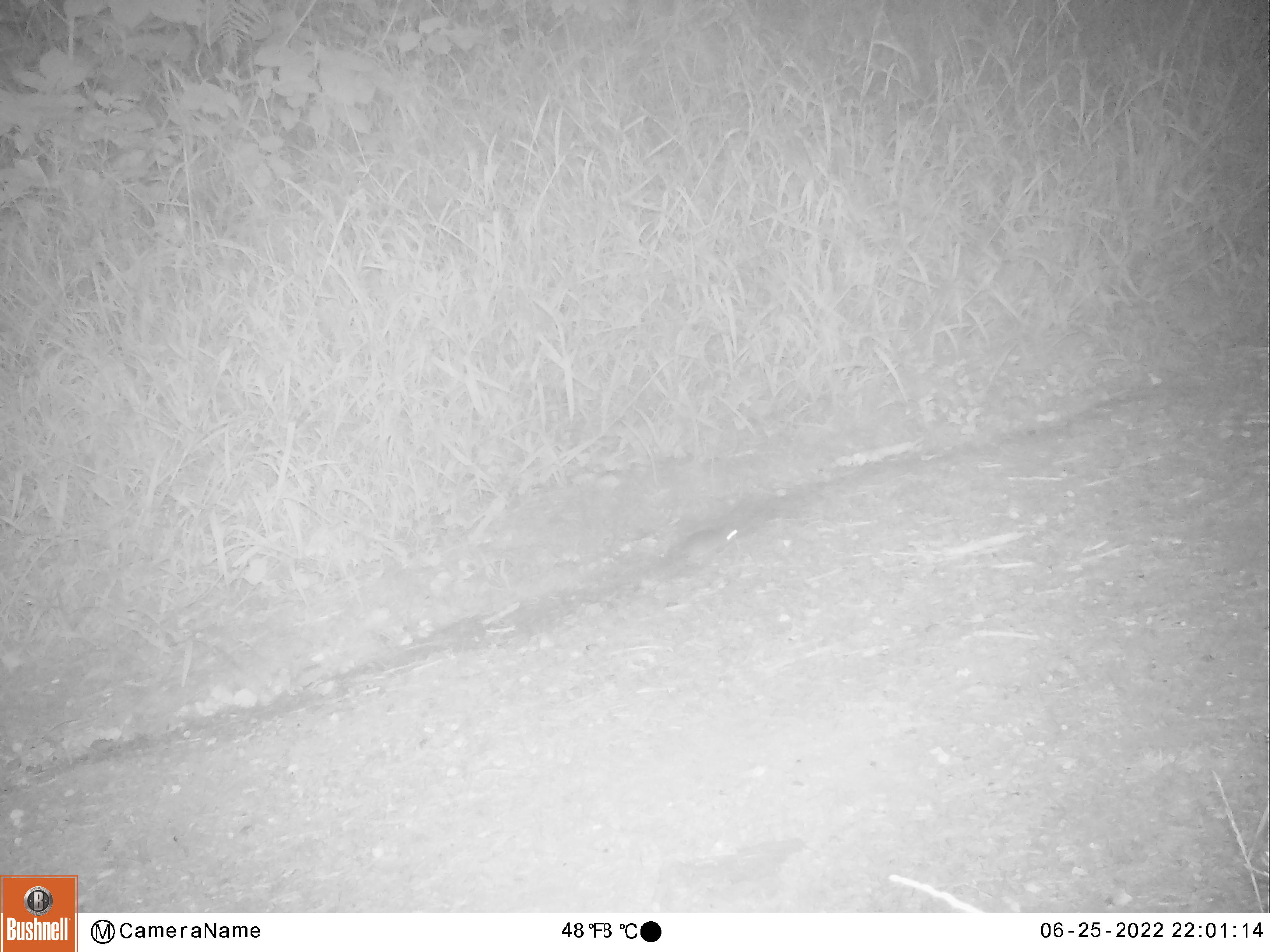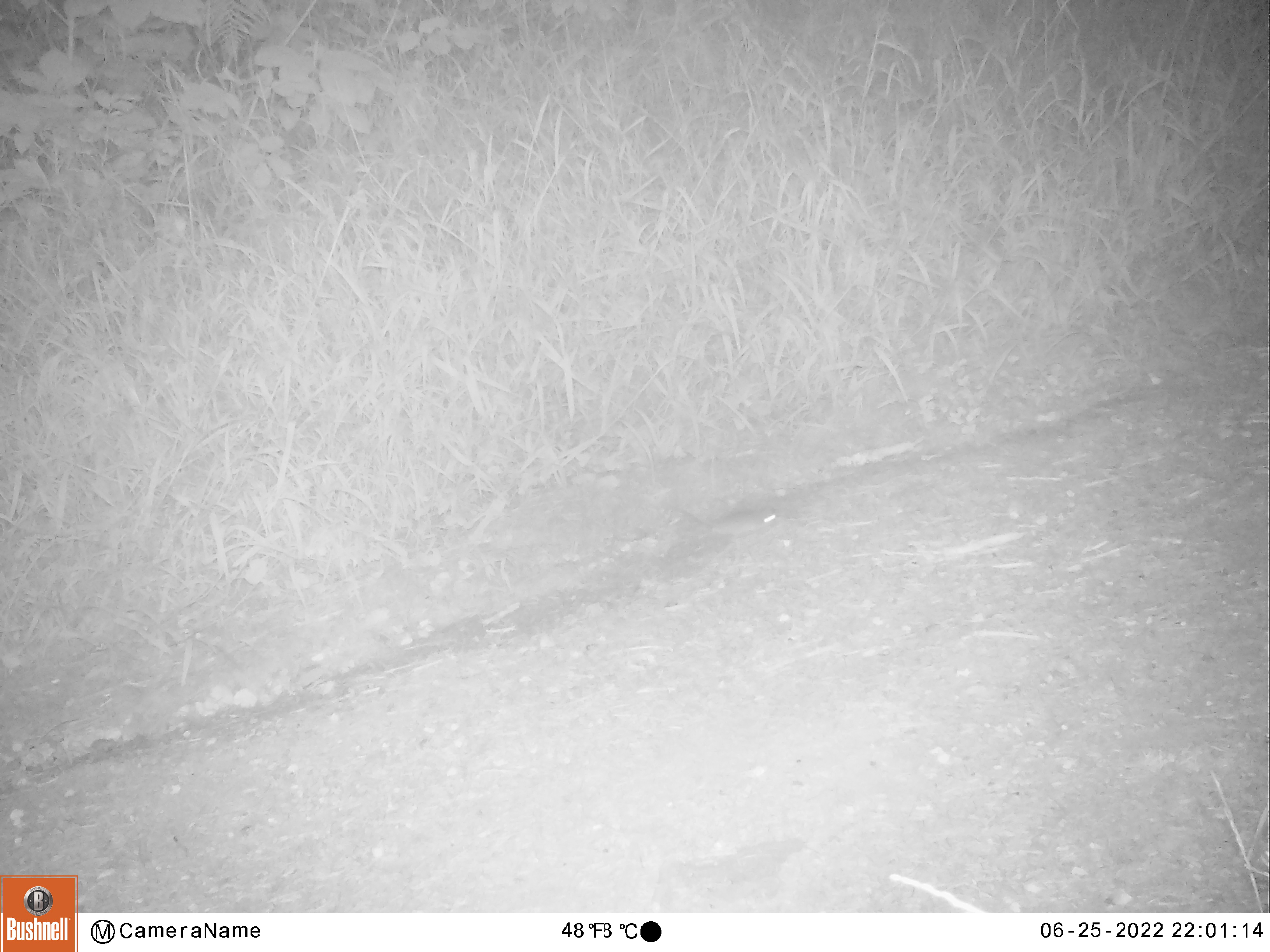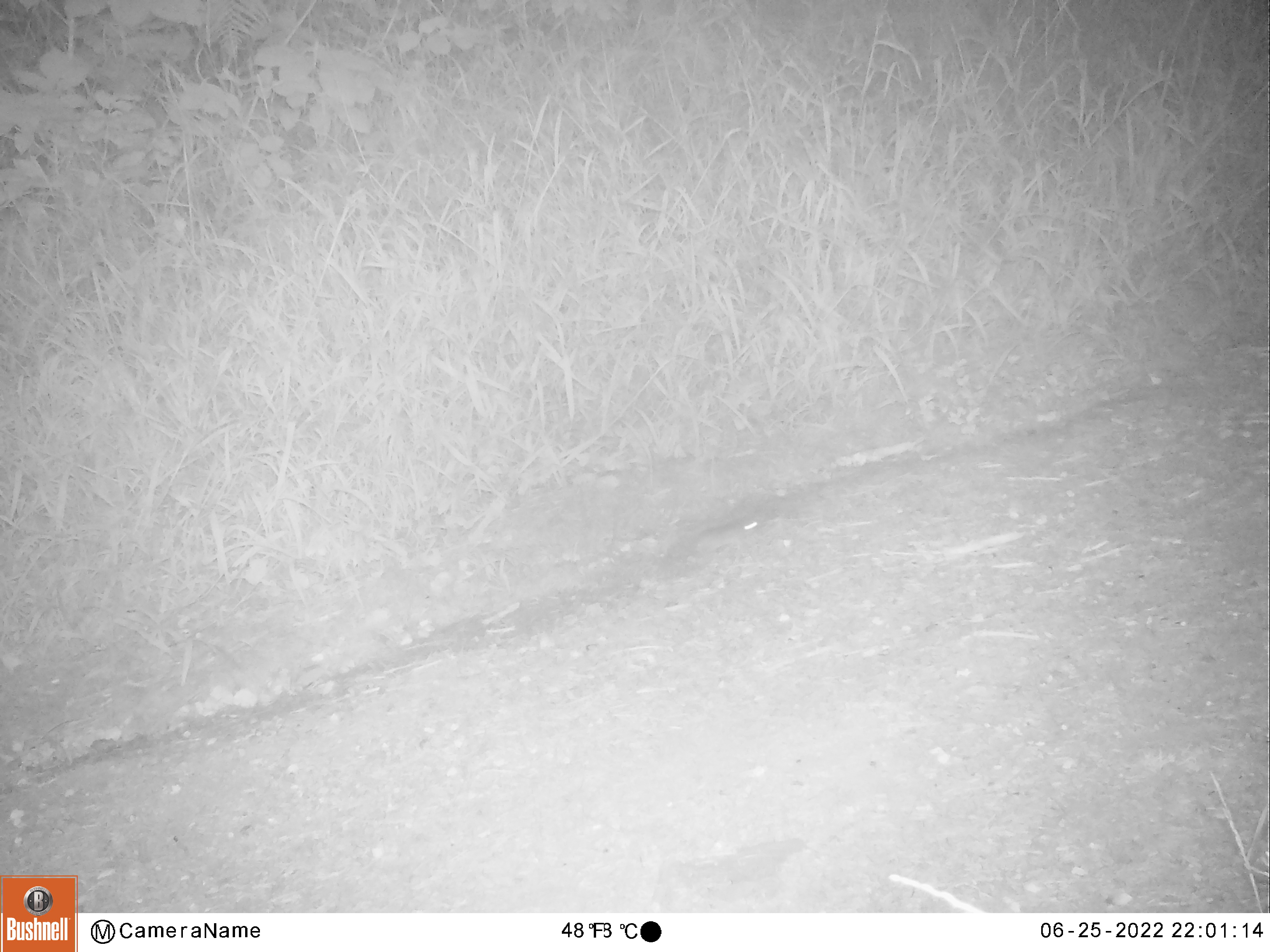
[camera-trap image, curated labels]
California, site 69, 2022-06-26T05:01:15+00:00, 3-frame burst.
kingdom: Animalia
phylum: Chordata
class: Mammalia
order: Rodentia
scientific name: Rodentia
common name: mouse or rat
Mouse or rat (Rodentia).